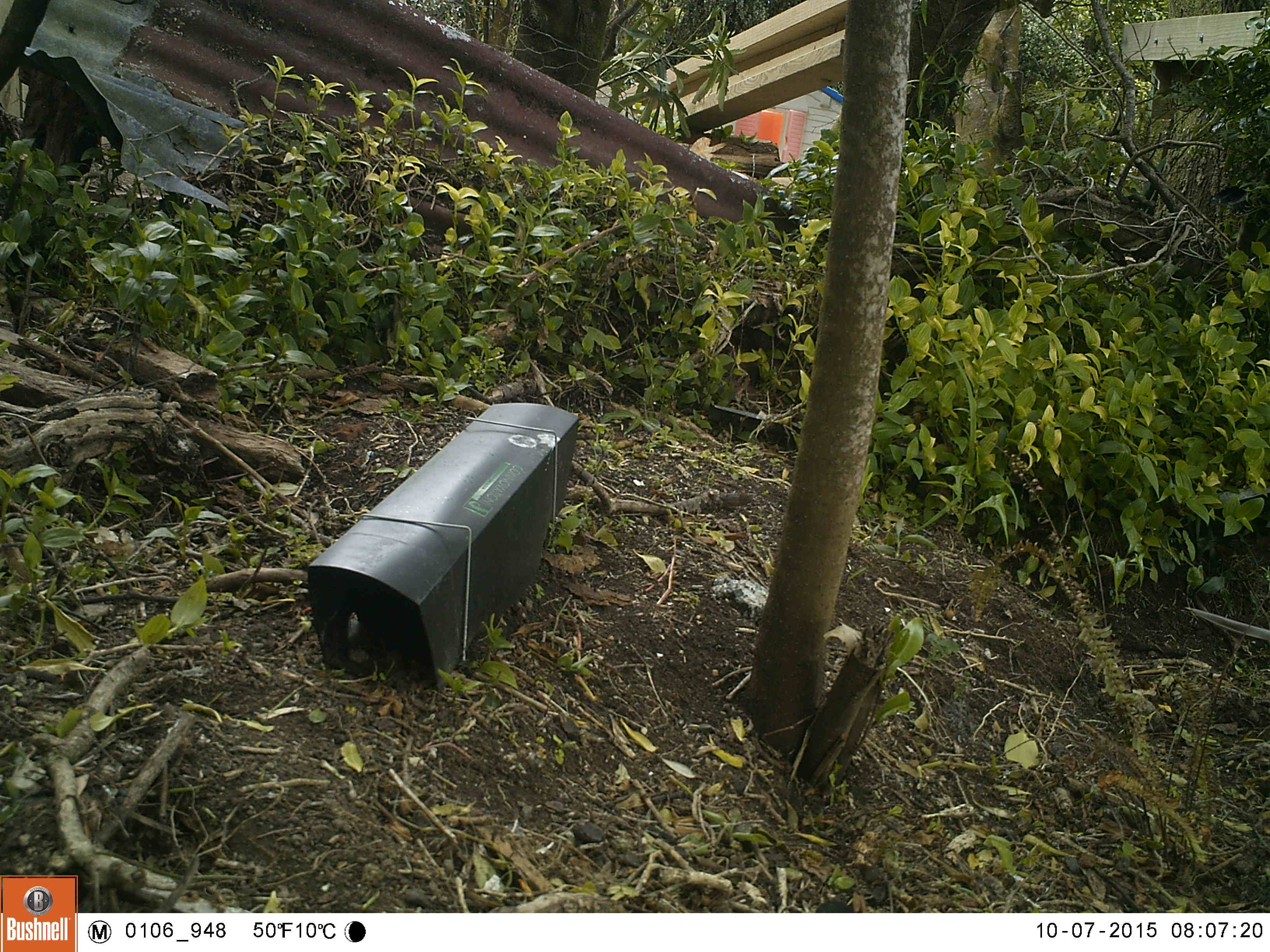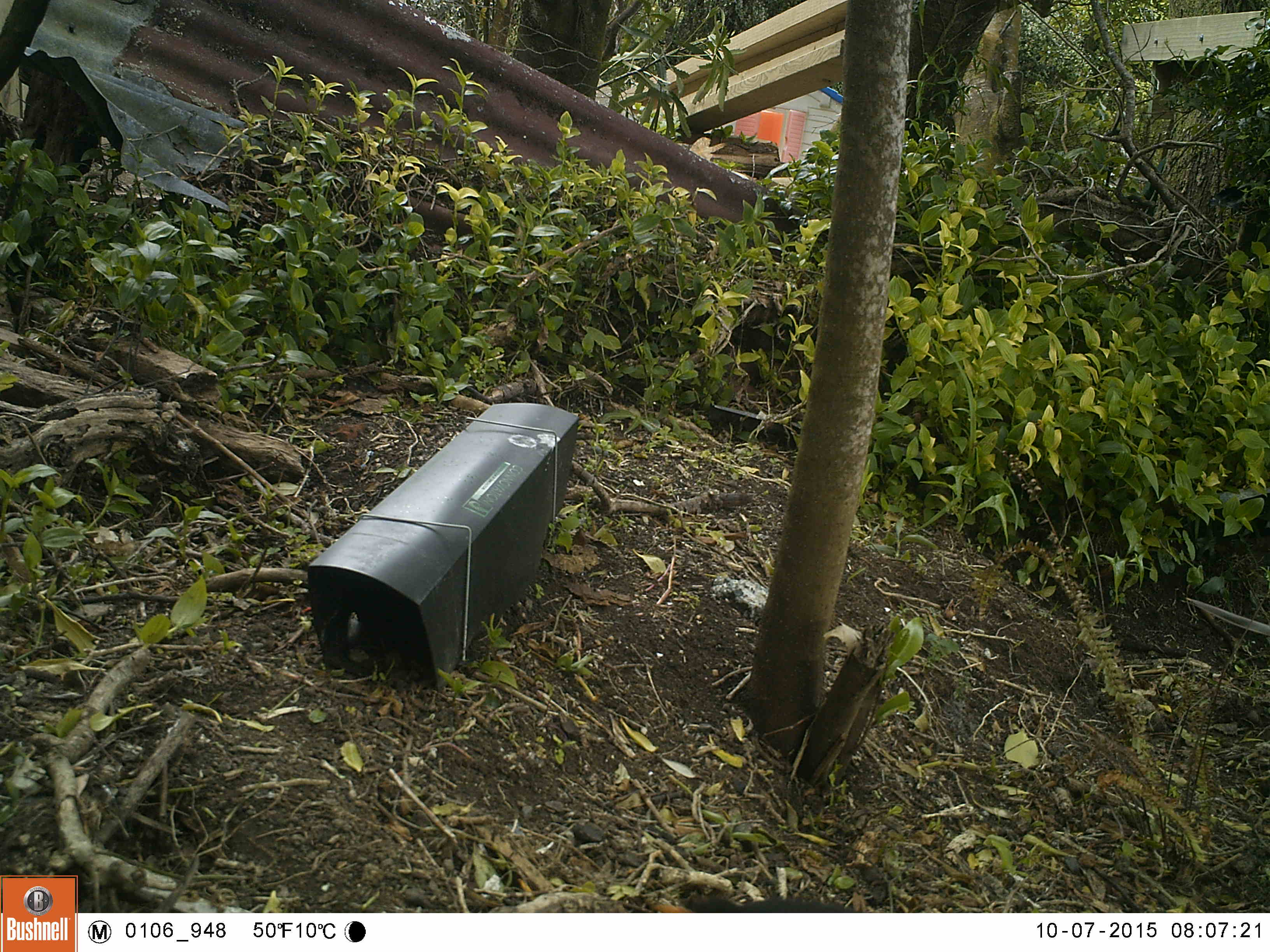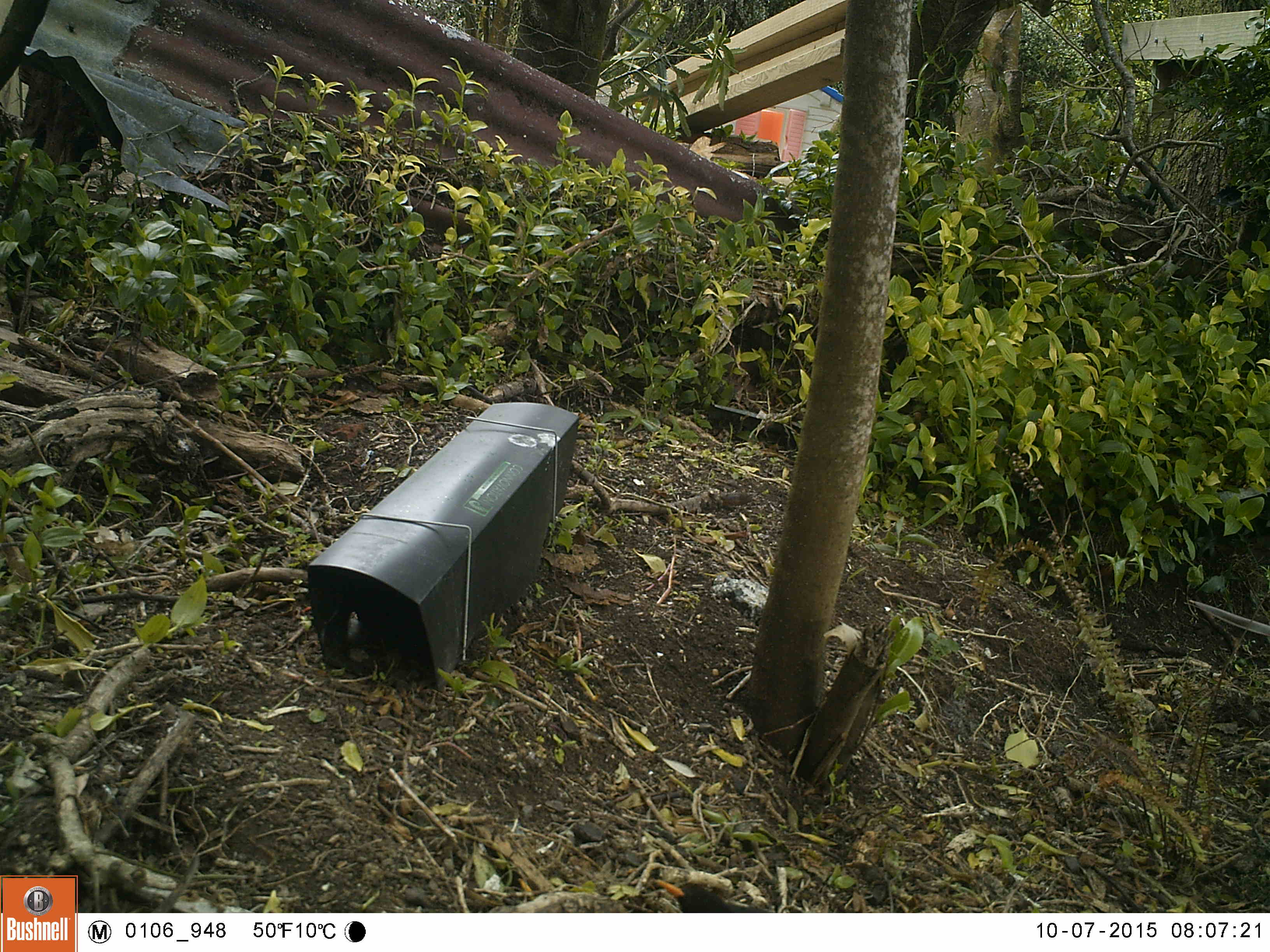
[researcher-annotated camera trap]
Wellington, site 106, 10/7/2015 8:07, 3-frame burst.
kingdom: Animalia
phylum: Chordata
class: Aves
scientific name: Aves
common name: bird